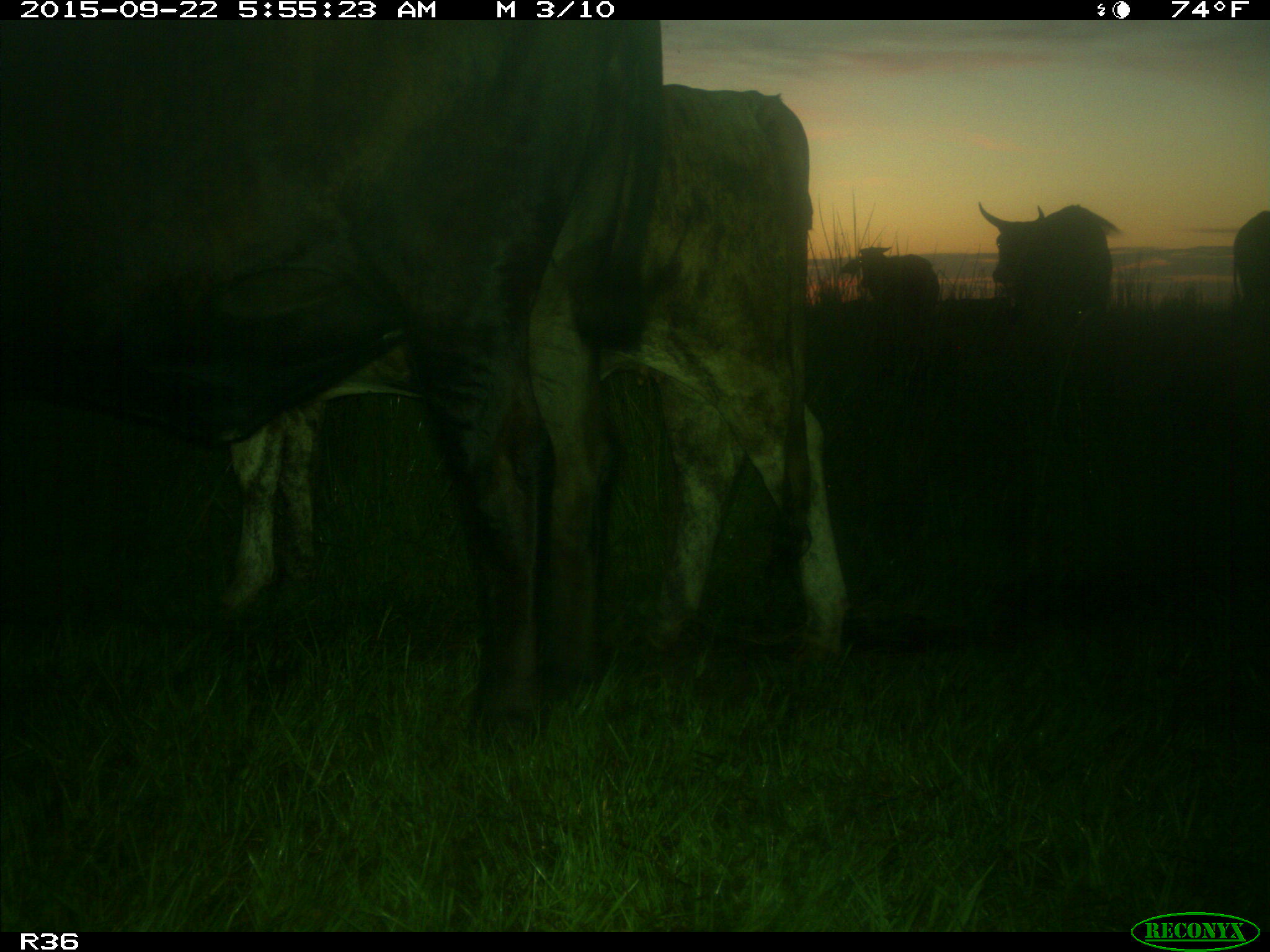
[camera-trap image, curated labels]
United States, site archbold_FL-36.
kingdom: Animalia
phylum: Chordata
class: Mammalia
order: Artiodactyla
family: Bovidae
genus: Bos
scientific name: Bos taurus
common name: domestic cow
Bos taurus (domestic cow).